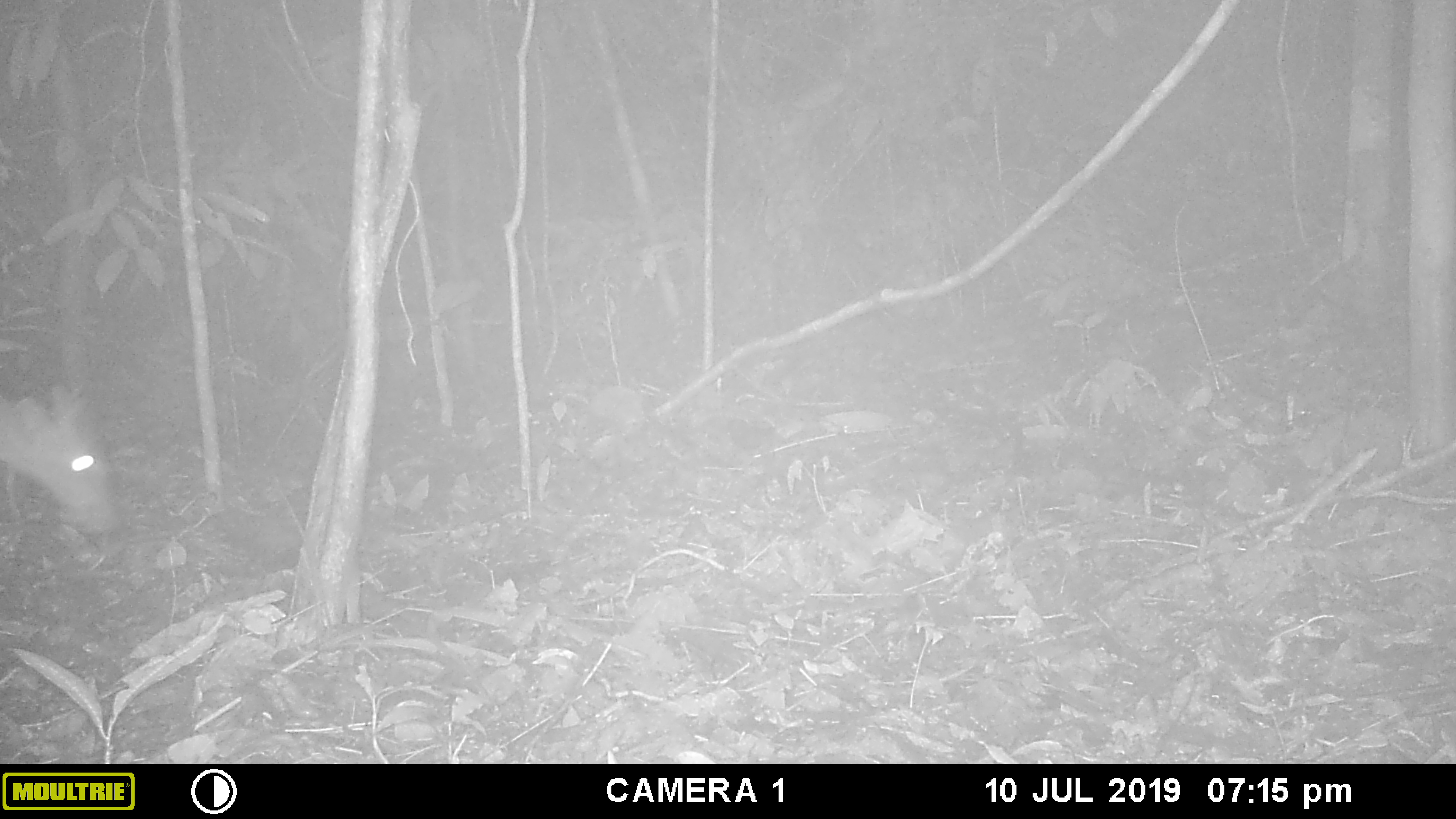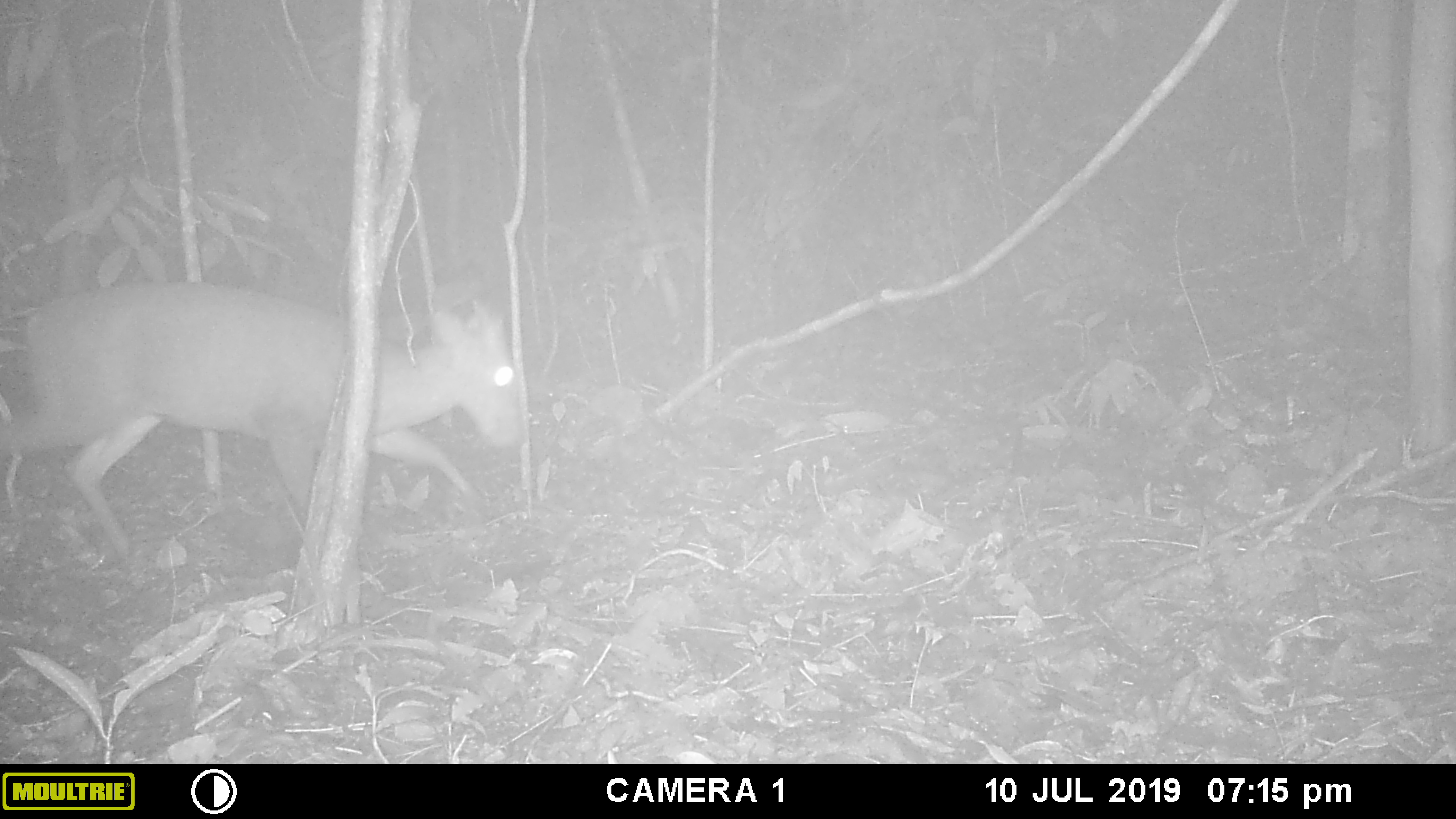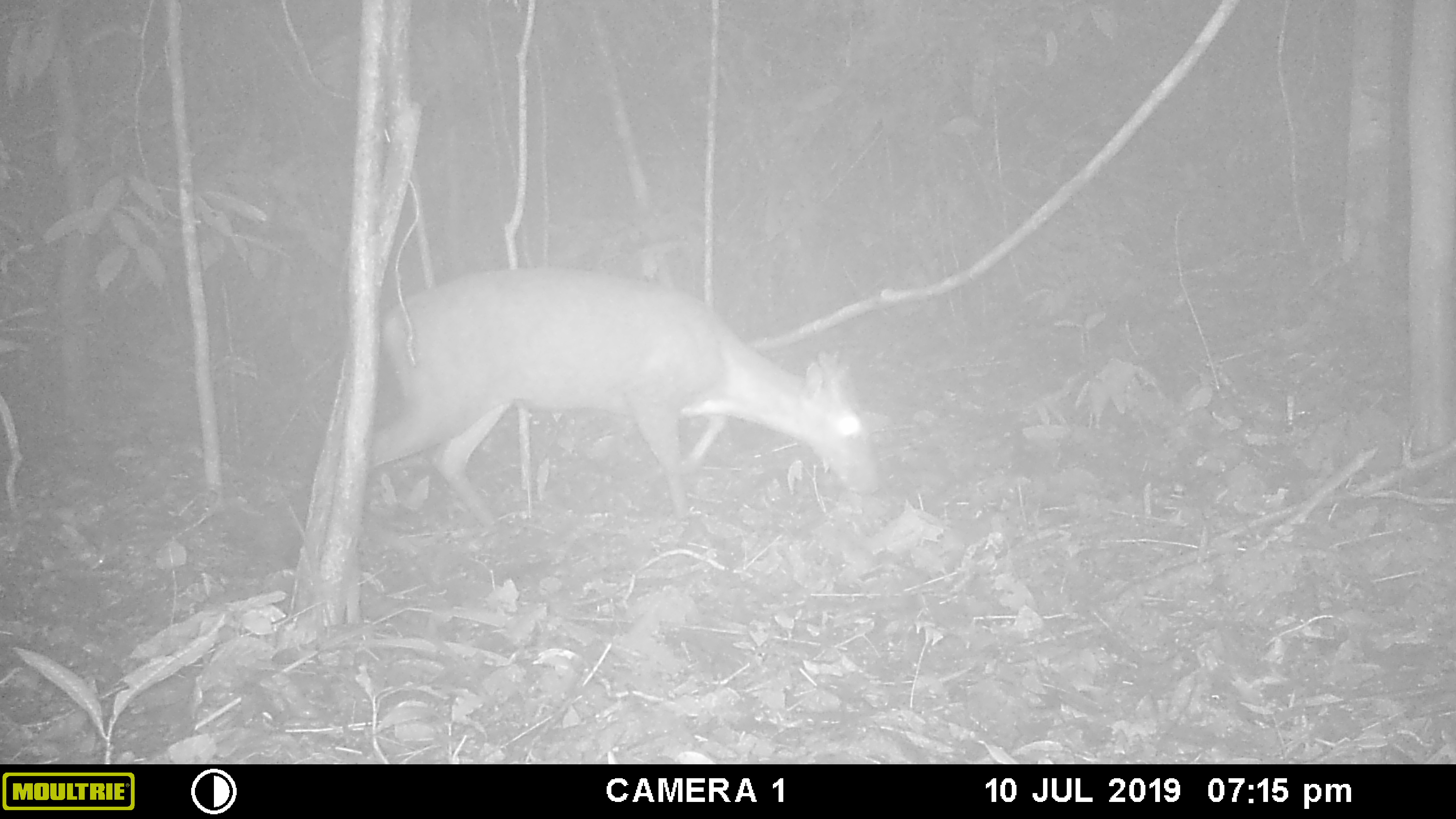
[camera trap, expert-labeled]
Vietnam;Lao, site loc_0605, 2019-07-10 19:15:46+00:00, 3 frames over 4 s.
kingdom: Animalia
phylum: Chordata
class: Mammalia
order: Artiodactyla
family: Cervidae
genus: Muntiacus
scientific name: Muntiacus rooseveltorum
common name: roosevelt's muntjac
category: roosevelts muntjac group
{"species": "roosevelts muntjac group (roosevelt's muntjac) (Muntiacus rooseveltorum)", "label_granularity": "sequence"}